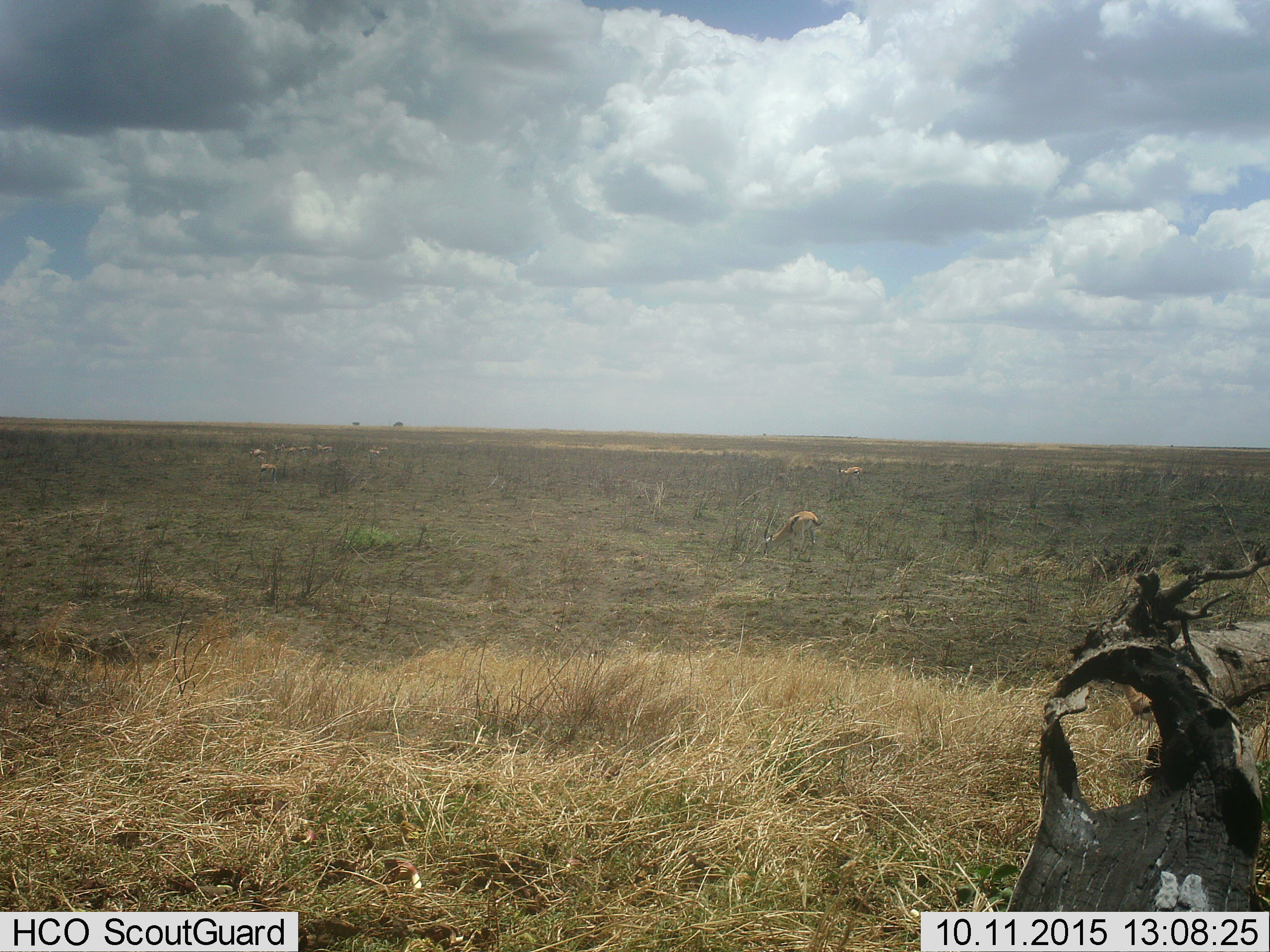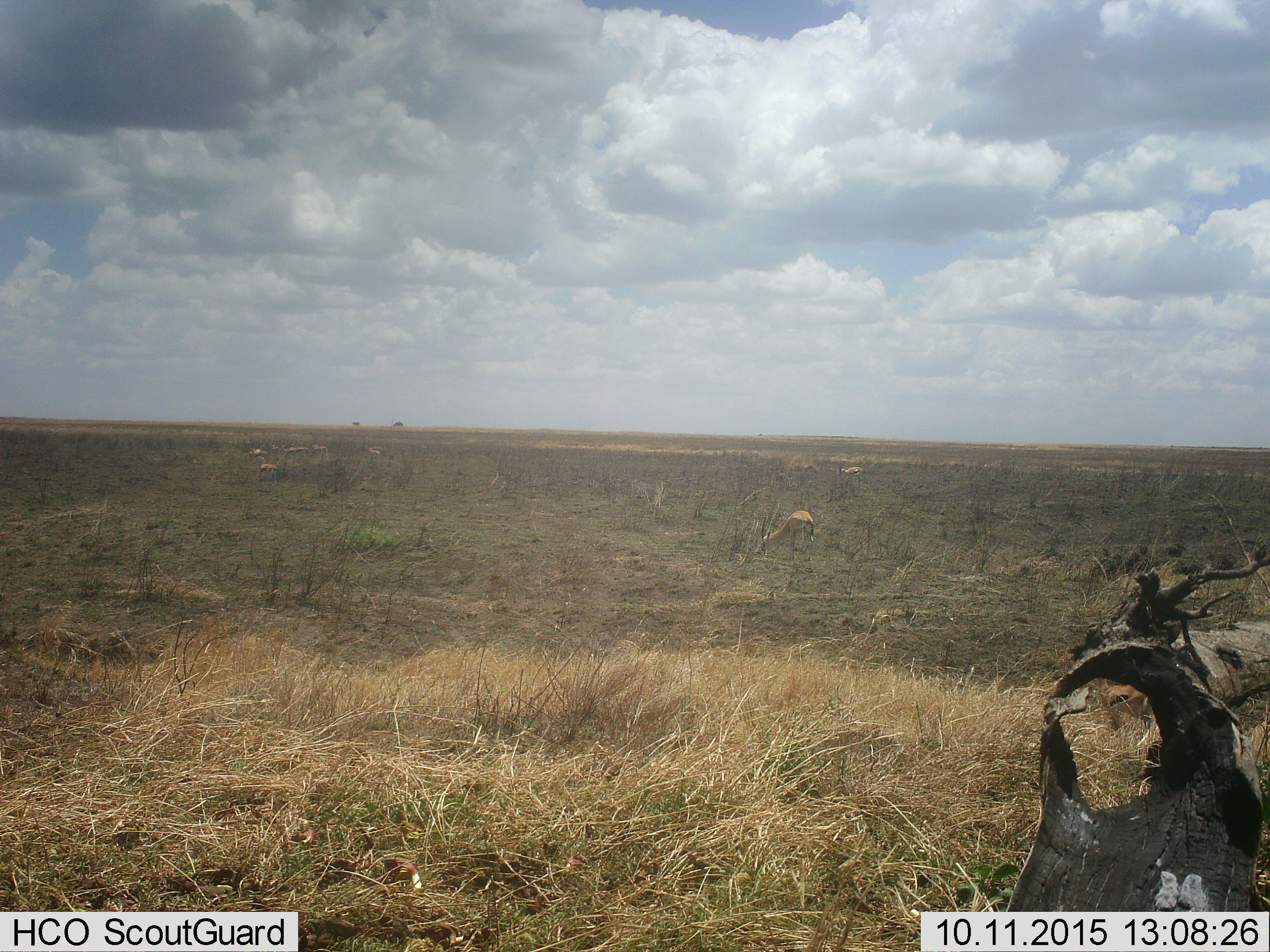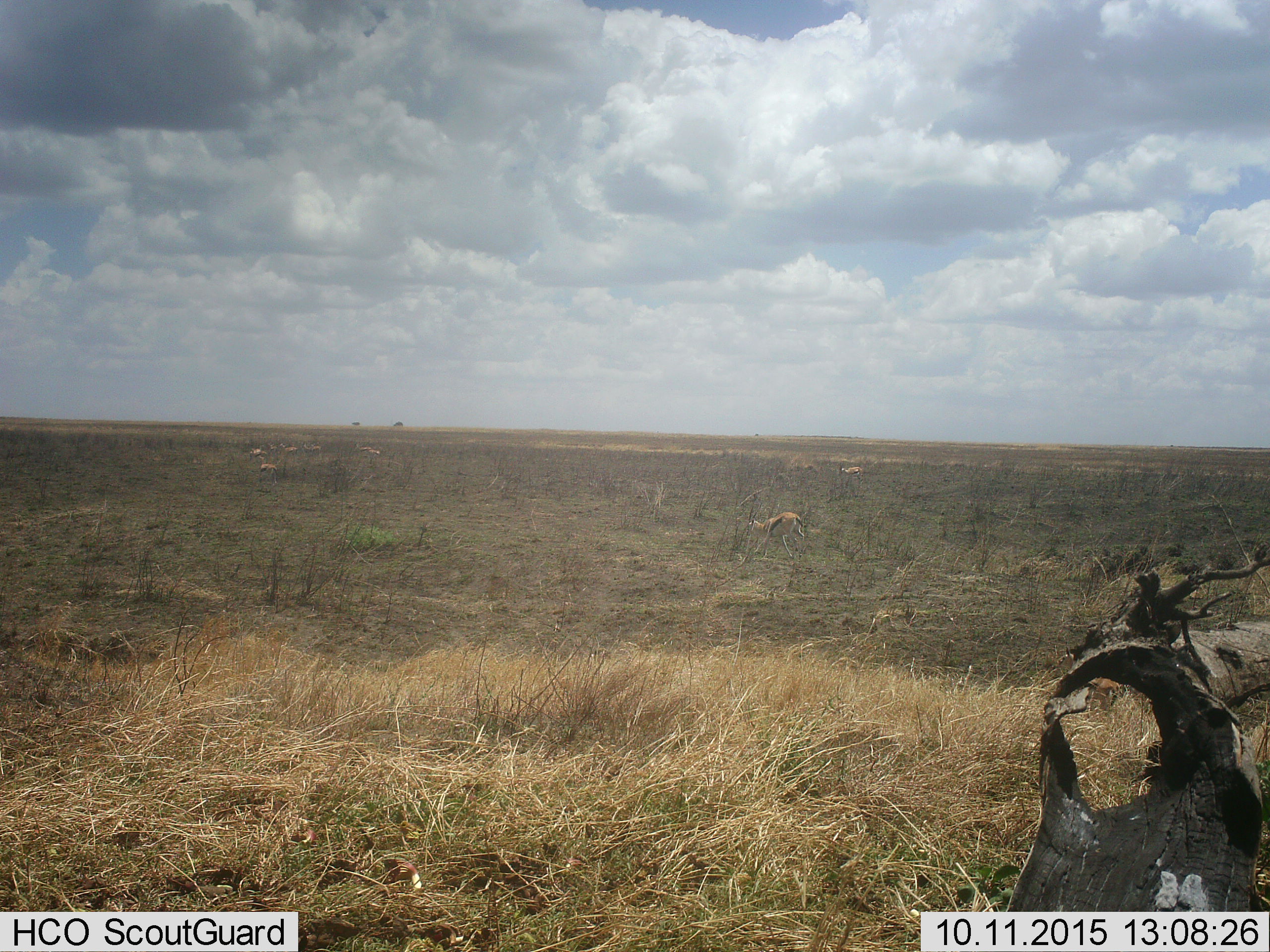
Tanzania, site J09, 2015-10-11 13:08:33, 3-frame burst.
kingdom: Animalia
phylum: Chordata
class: Mammalia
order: Artiodactyla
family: Bovidae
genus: Eudorcas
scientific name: Eudorcas thomsonii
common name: thomson's gazelle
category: gazellethomsons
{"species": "gazellethomsons (thomson's gazelle) (Eudorcas thomsonii)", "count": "9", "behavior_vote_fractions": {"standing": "71%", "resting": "0%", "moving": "57%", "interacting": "0%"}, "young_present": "0%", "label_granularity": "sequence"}